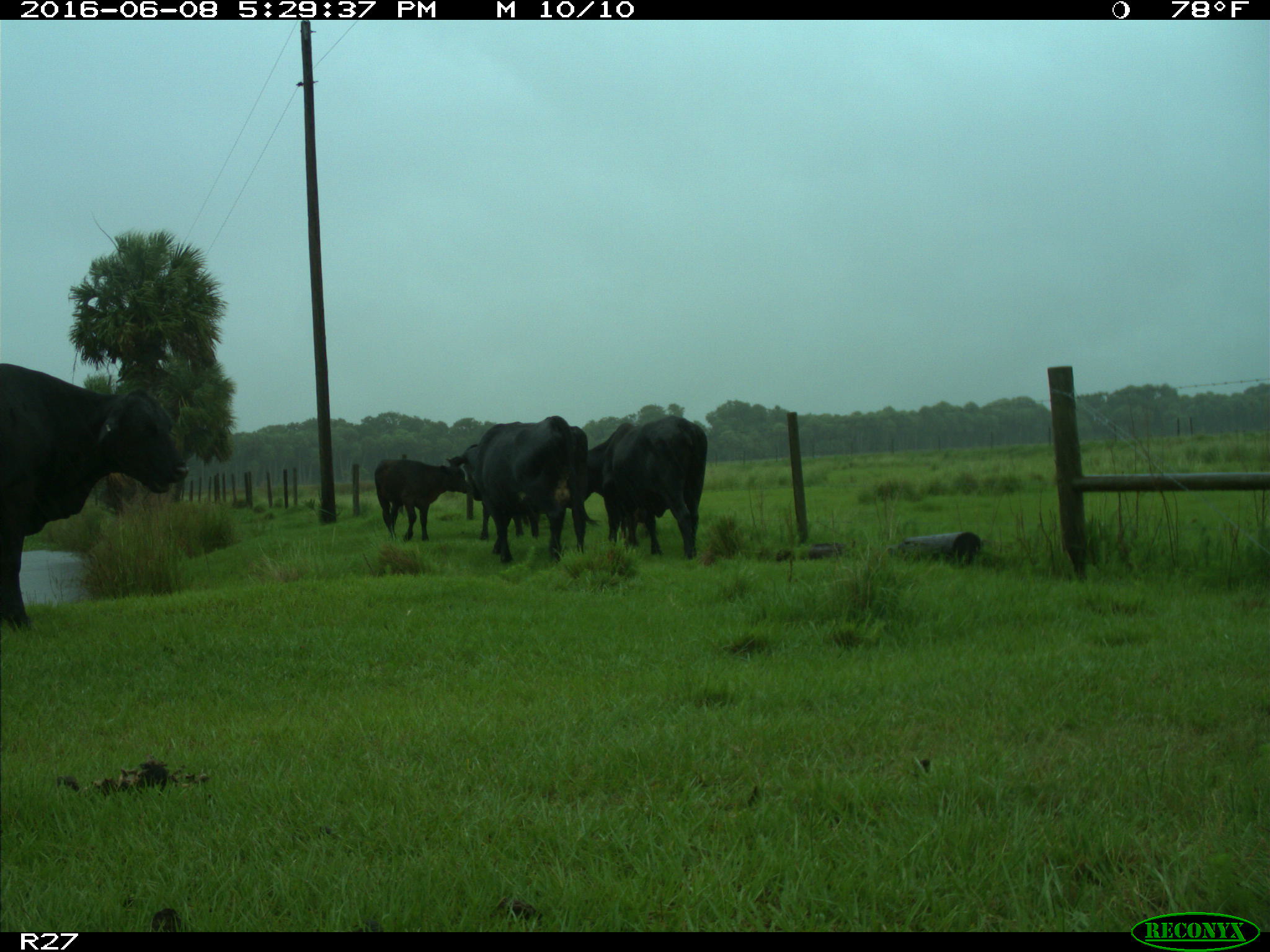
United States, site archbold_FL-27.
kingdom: Animalia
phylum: Chordata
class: Mammalia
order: Artiodactyla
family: Bovidae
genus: Bos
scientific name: Bos taurus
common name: domestic cow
Bos taurus (domestic cow).